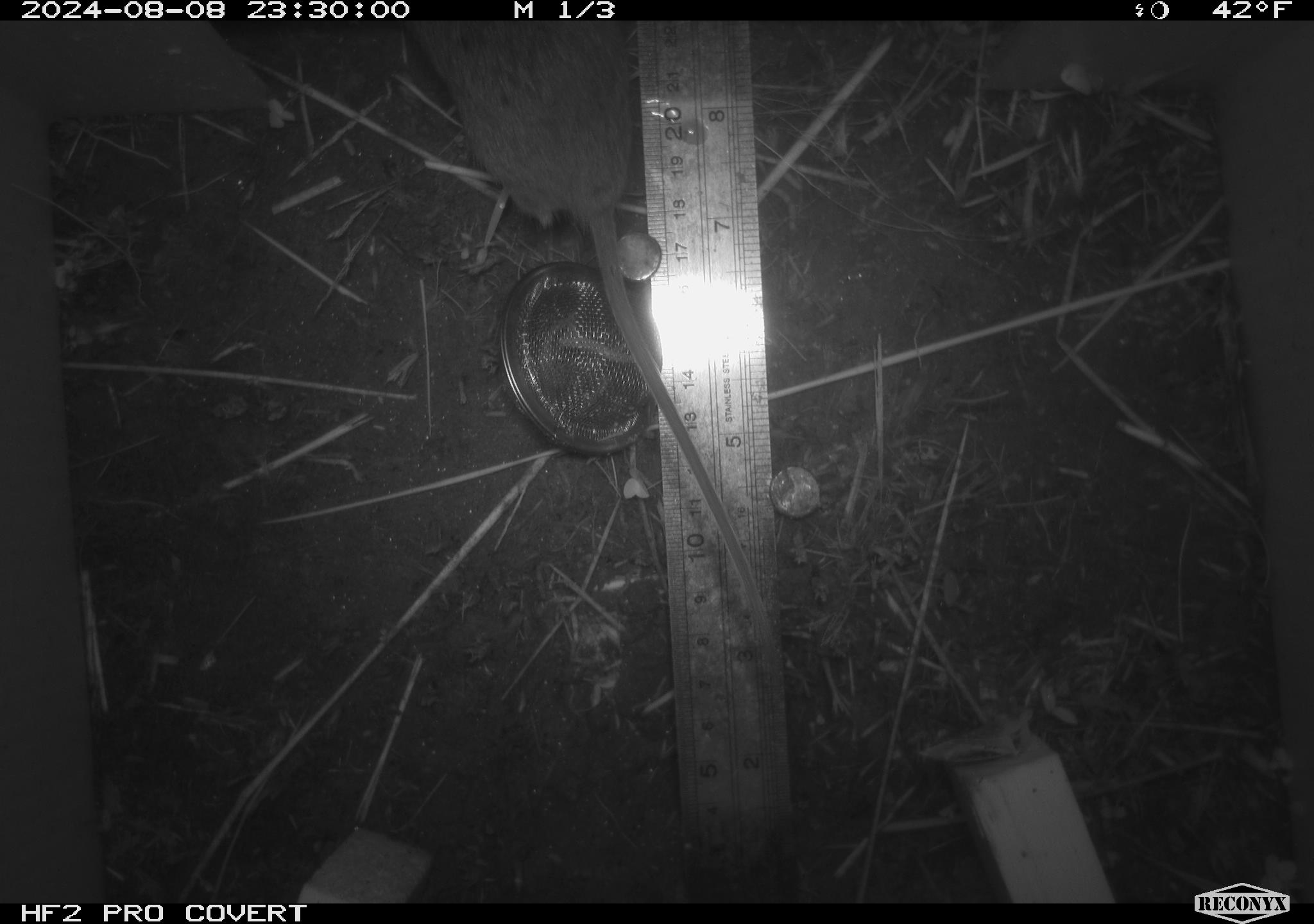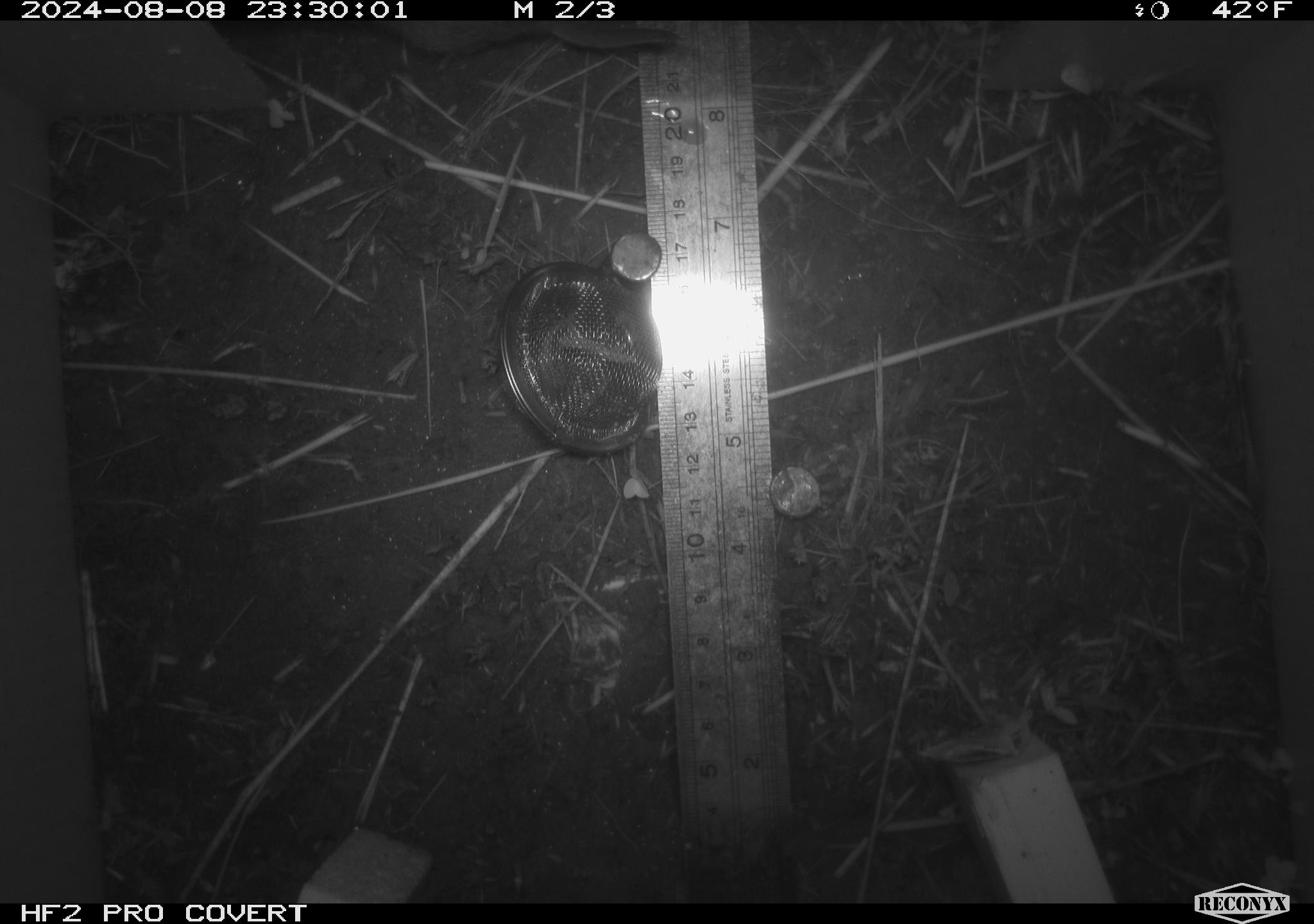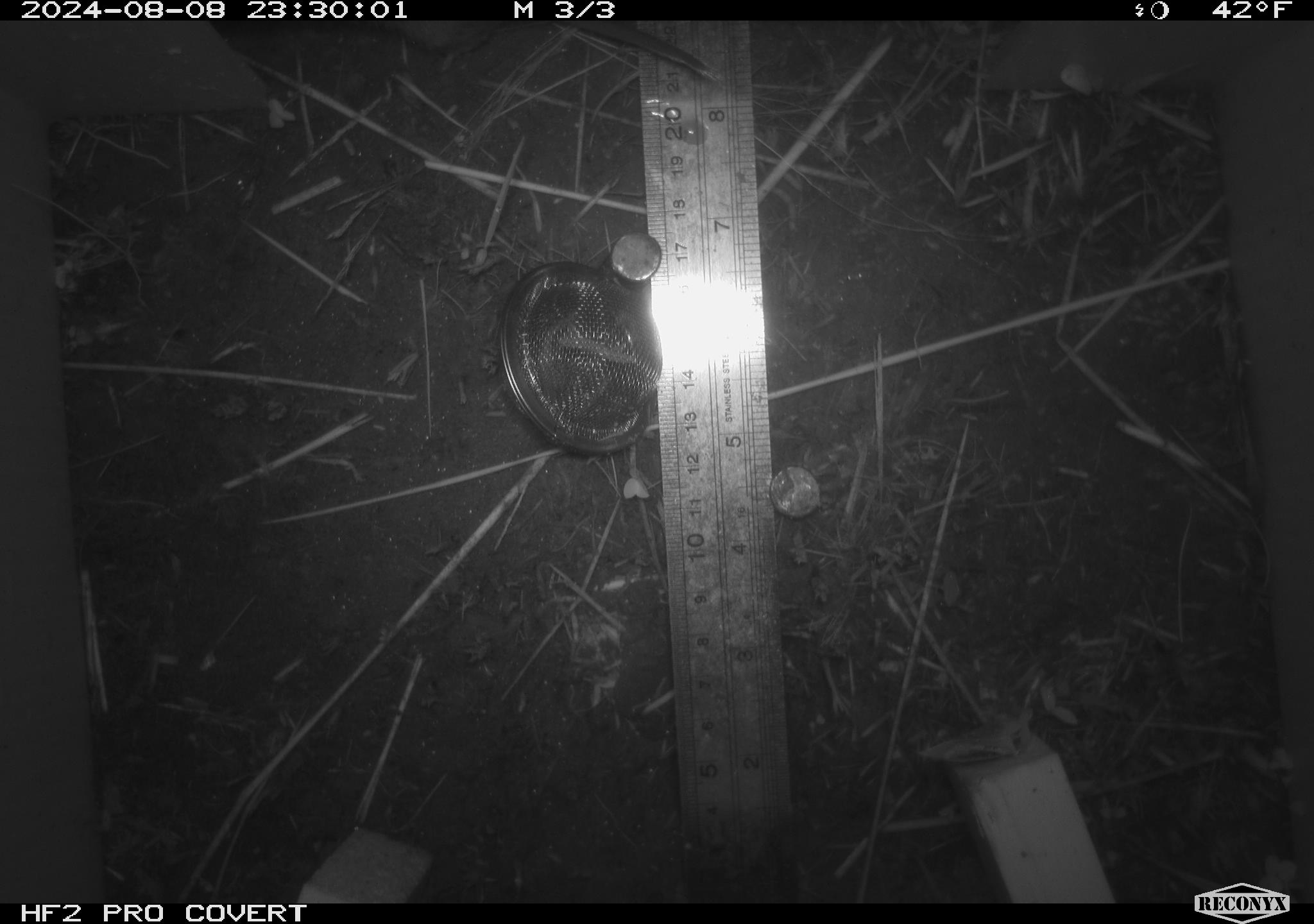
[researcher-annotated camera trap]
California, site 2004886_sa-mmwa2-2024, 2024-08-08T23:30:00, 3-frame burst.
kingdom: Animalia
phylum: Chordata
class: Mammalia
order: Rodentia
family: Cricetidae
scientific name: Arvicolinae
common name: voles, lemmings, and muskrats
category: arvicolinae subfamily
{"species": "arvicolinae subfamily (voles, lemmings, and muskrats) (Arvicolinae)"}